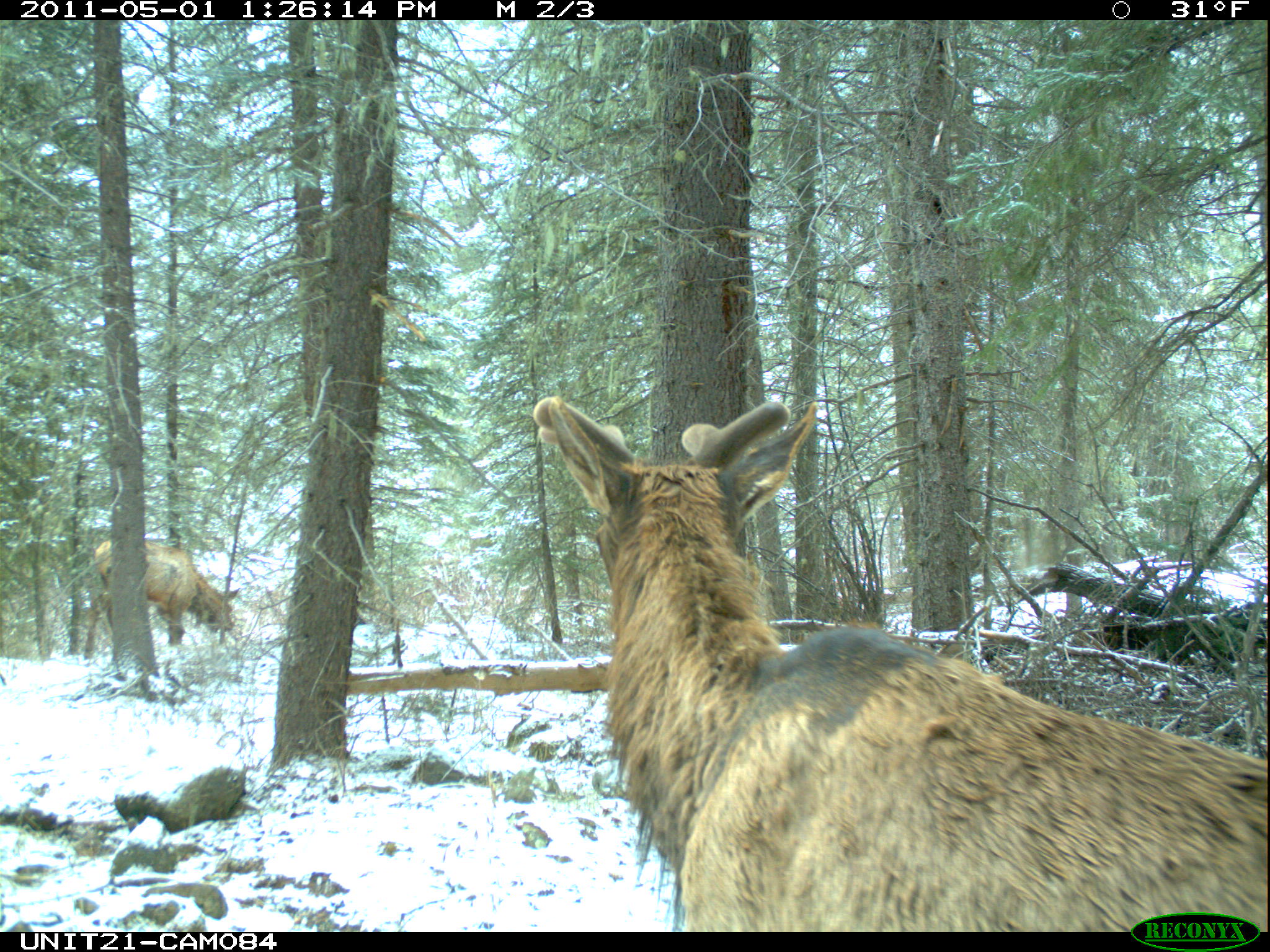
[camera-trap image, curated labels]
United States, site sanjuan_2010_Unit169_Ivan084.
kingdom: Animalia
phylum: Chordata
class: Mammalia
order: Artiodactyla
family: Cervidae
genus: Cervus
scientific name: Cervus elaphus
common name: red deer